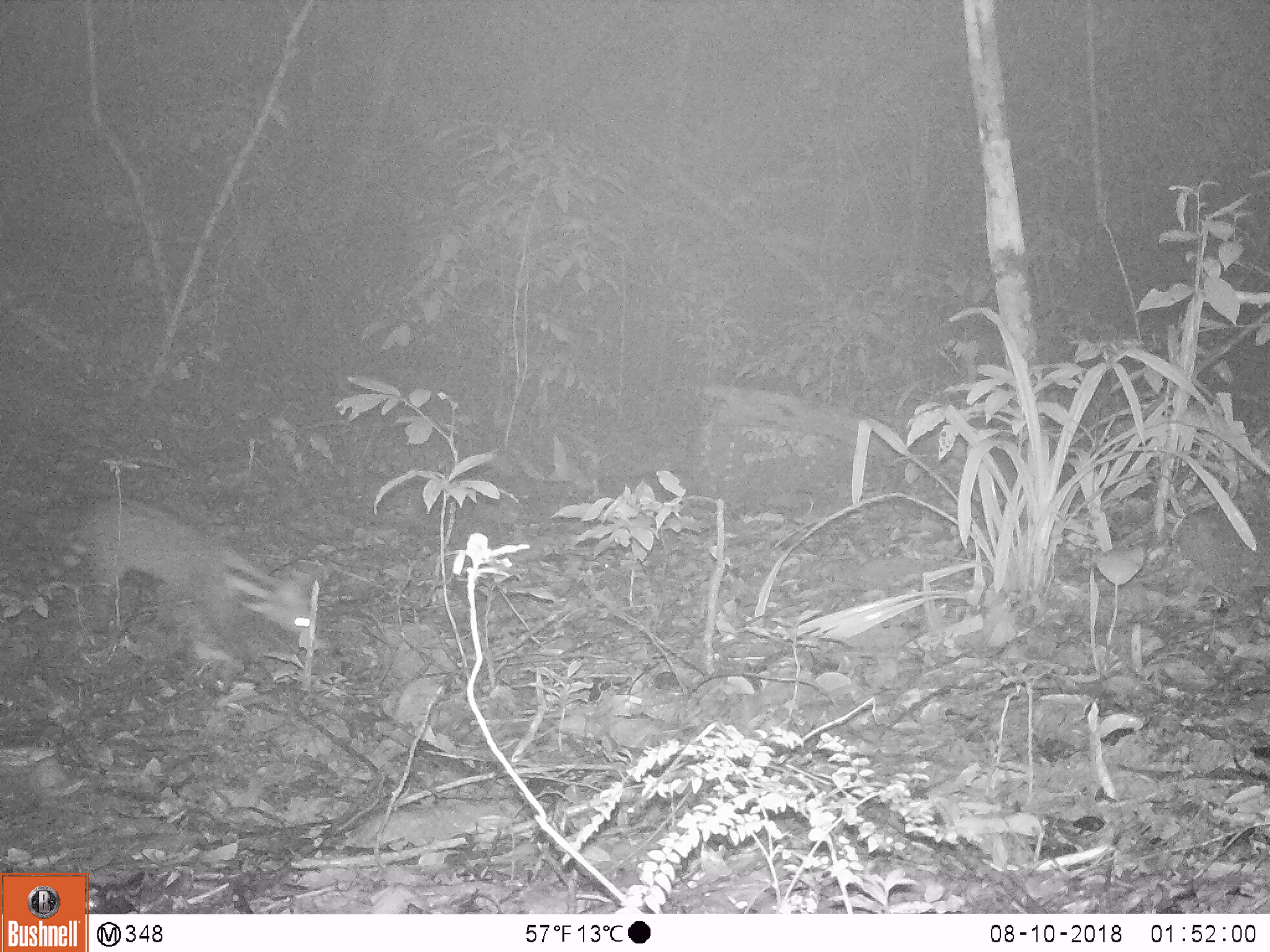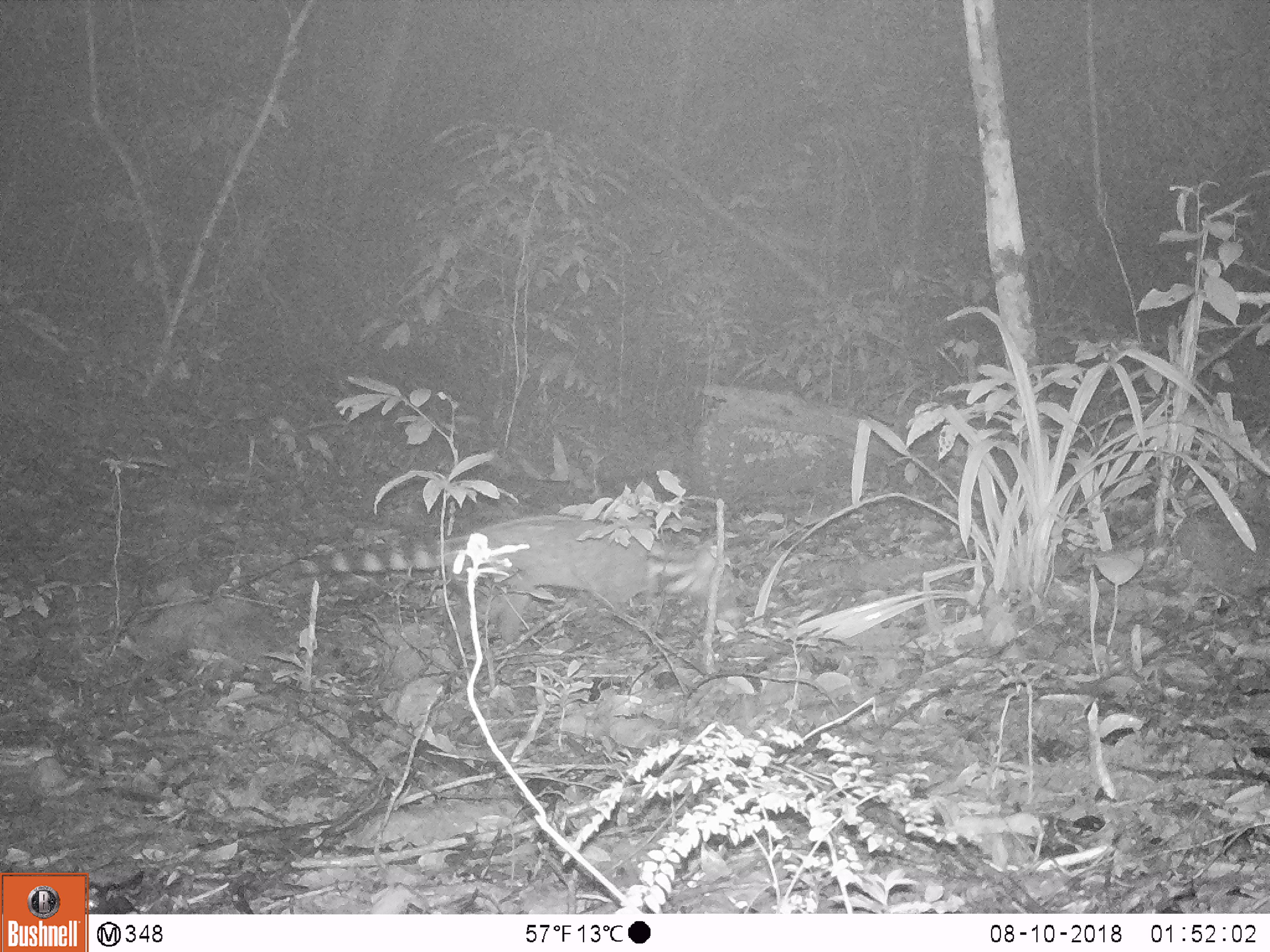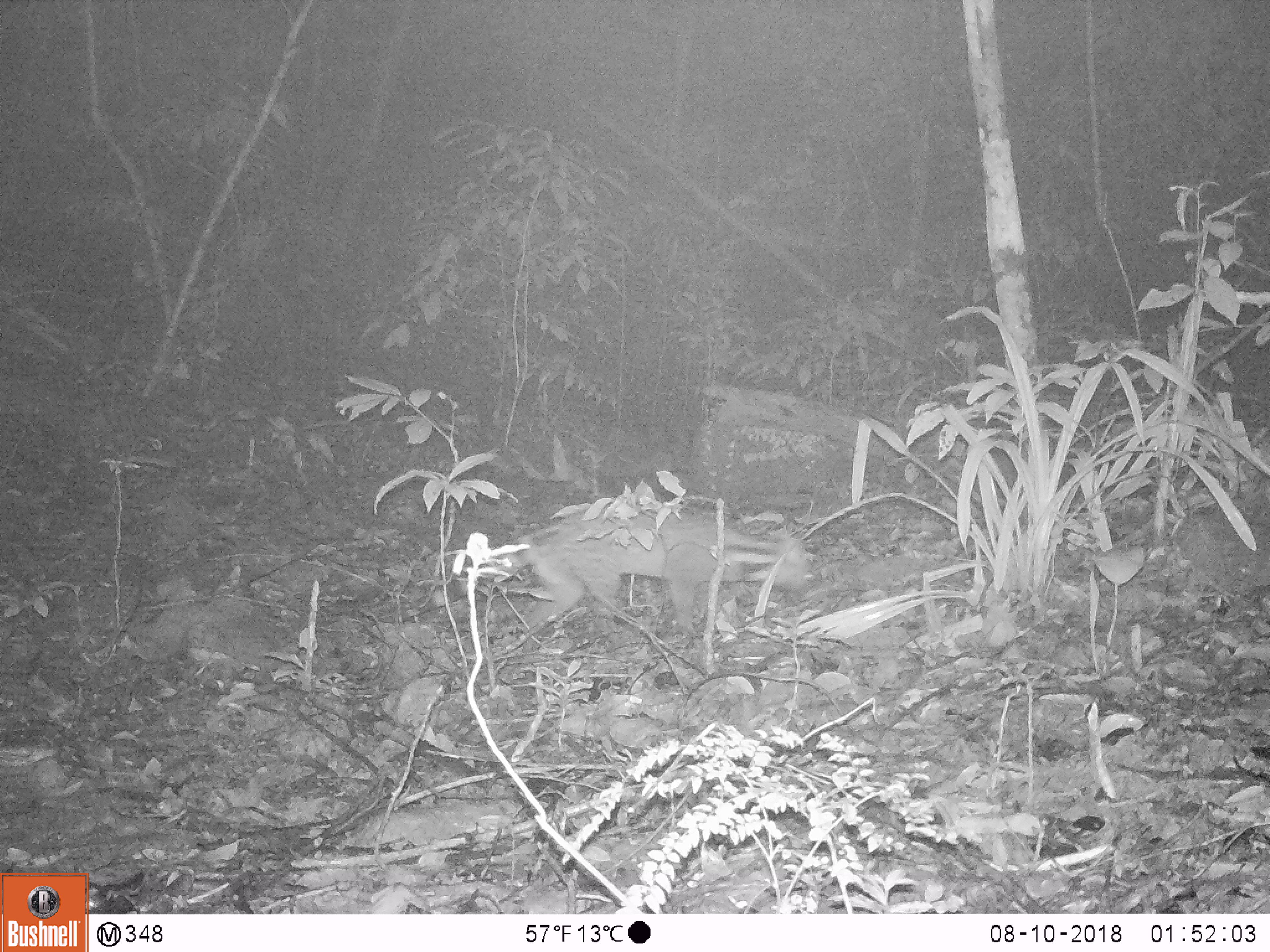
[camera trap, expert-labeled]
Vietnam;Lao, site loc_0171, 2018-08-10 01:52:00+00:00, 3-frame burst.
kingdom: Animalia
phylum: Chordata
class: Mammalia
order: Carnivora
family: Viverridae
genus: Viverra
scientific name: Viverra zibetha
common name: large indian civet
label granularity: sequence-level